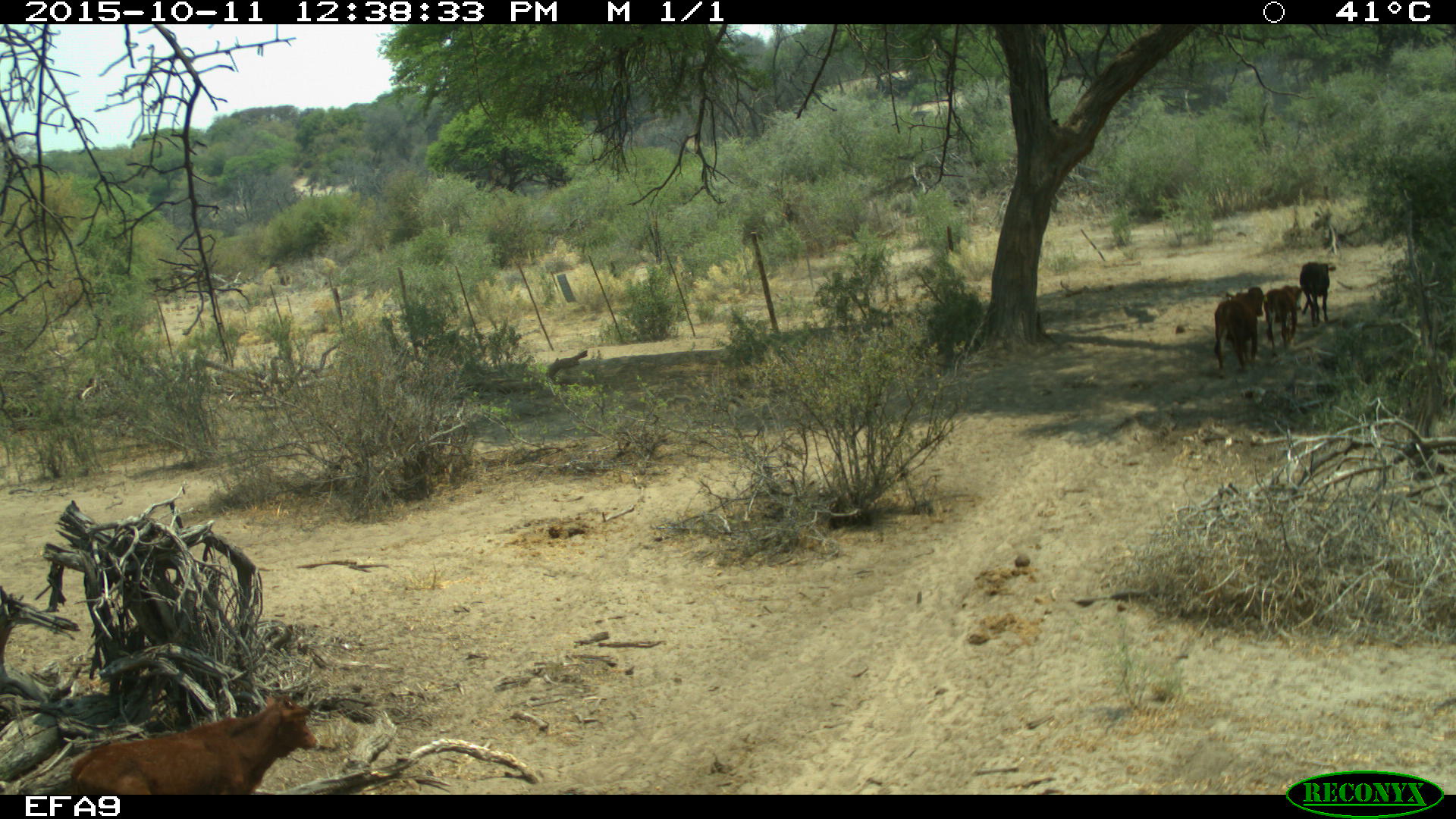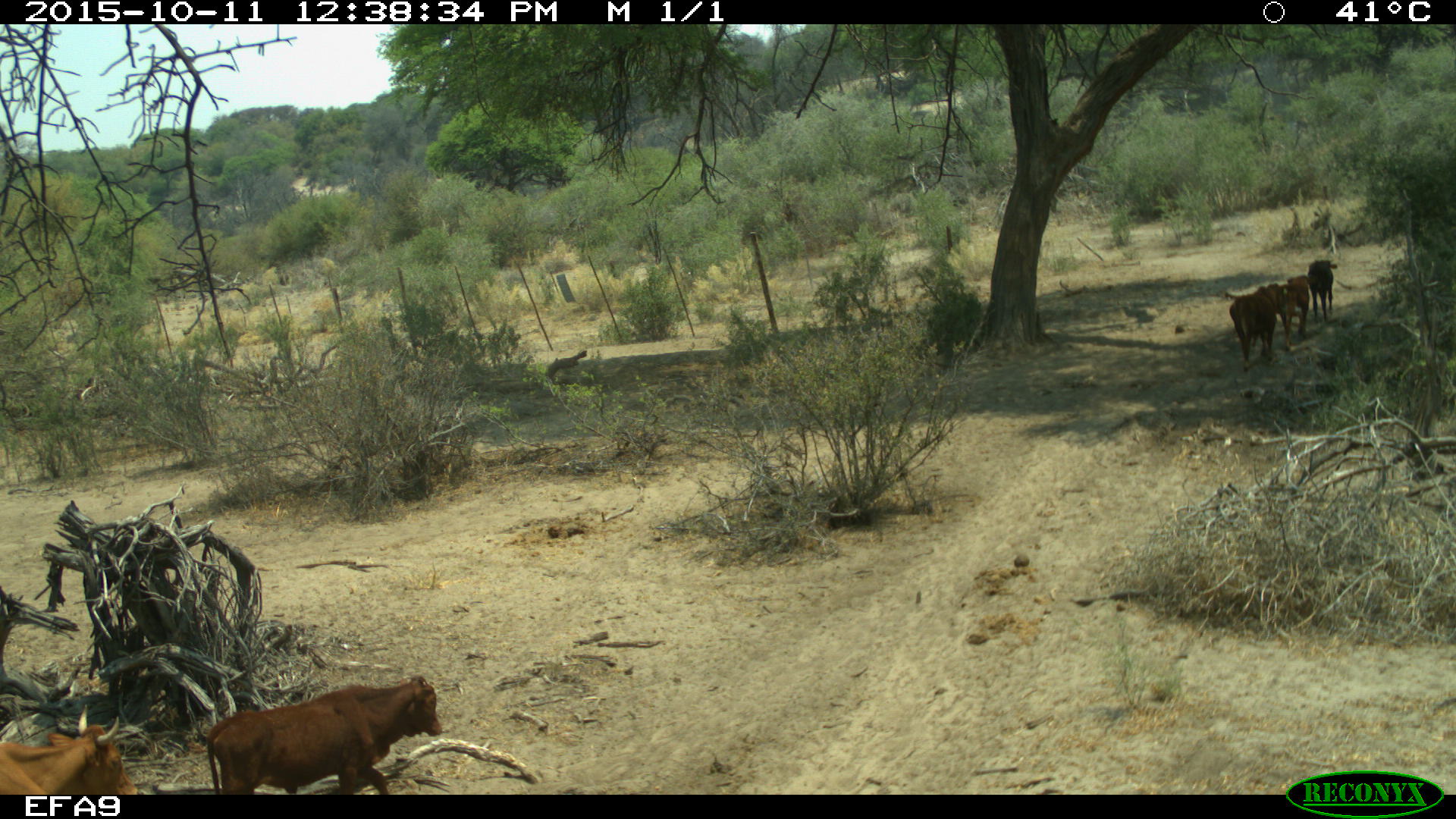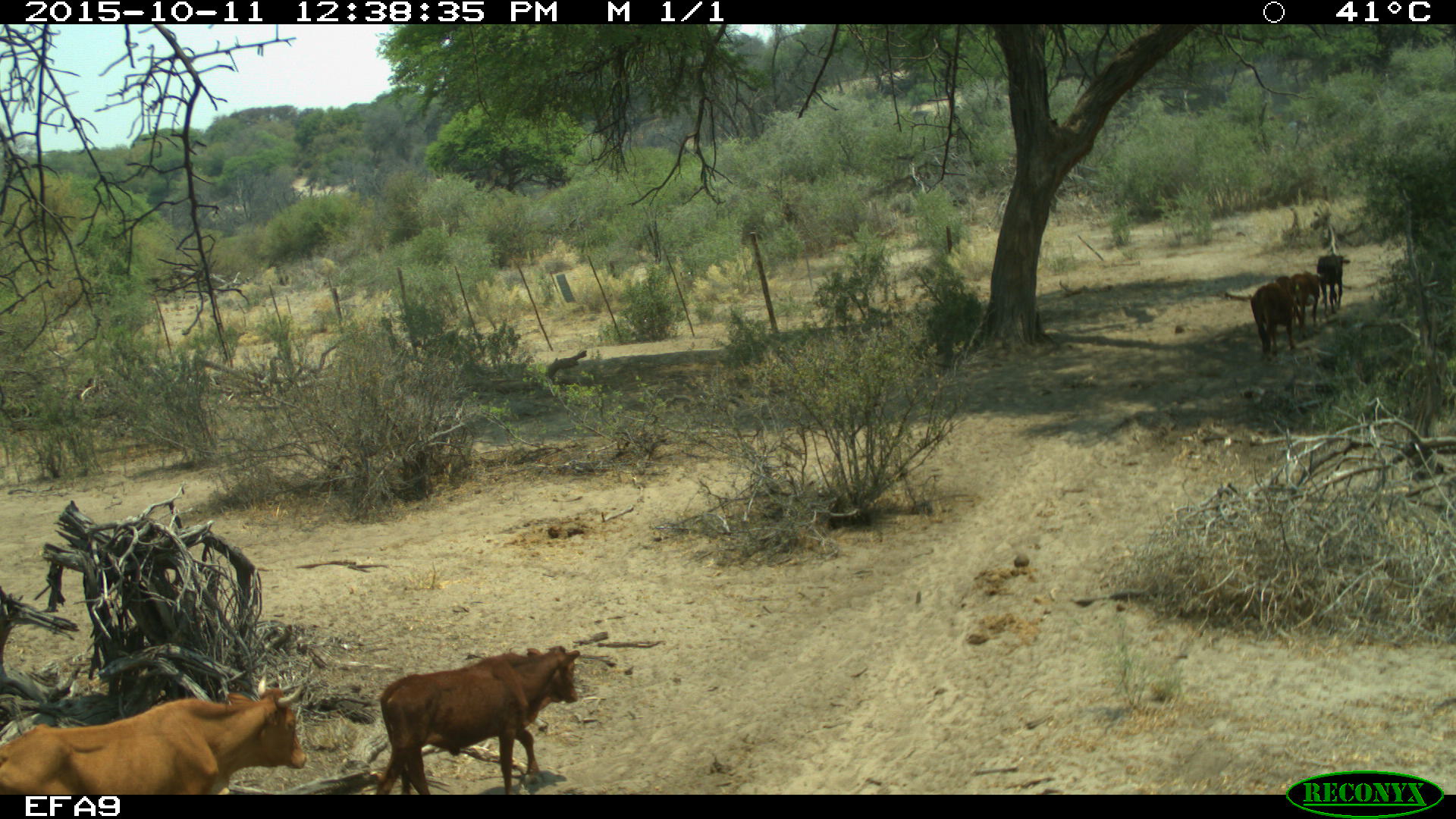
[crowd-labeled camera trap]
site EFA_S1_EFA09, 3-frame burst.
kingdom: Animalia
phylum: Chordata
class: Mammalia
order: Artiodactyla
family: Bovidae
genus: Bos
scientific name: Bos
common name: cattle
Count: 5.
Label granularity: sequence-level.